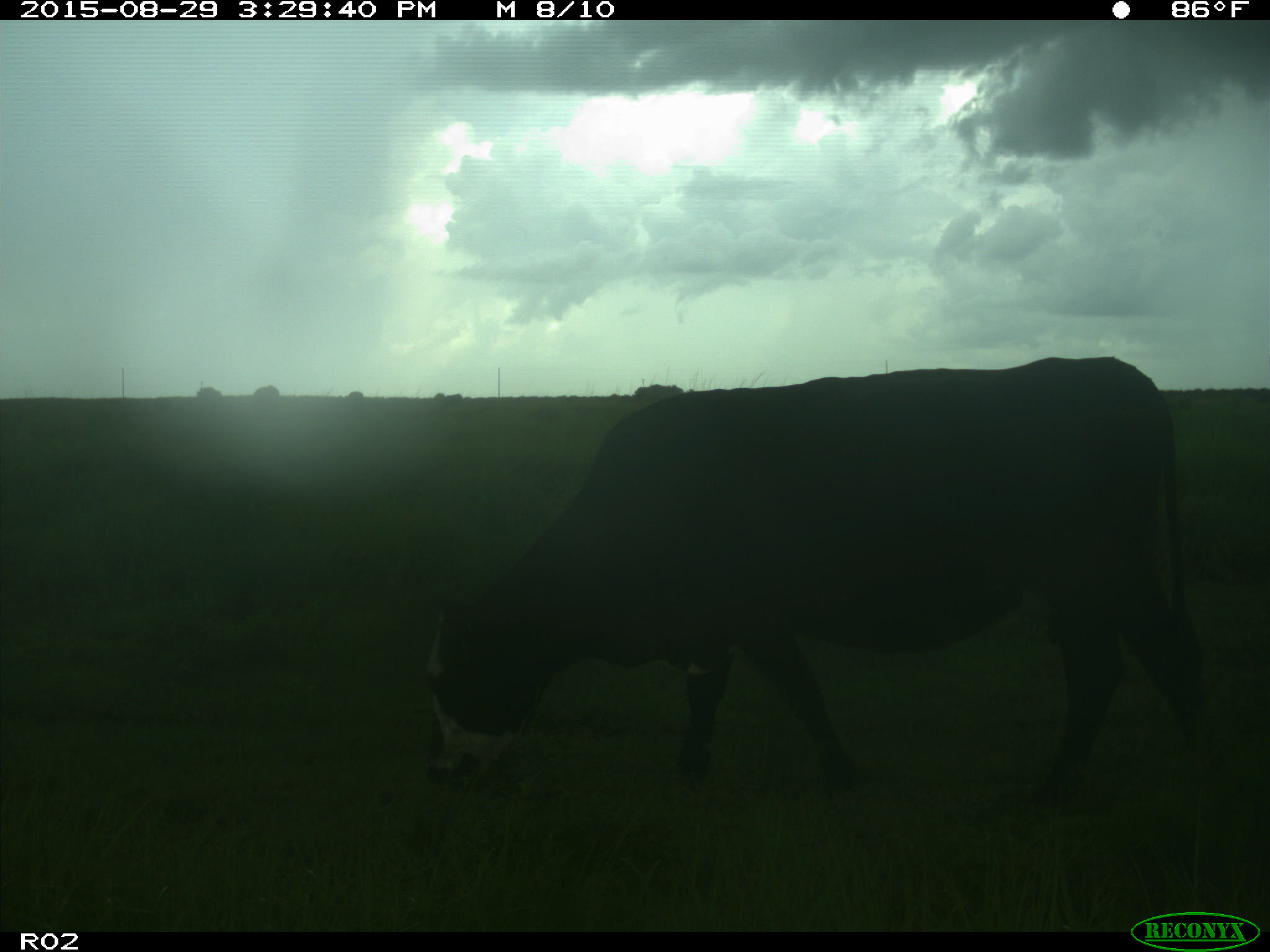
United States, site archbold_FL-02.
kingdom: Animalia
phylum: Chordata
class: Mammalia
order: Artiodactyla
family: Bovidae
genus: Bos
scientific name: Bos taurus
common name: domestic cow